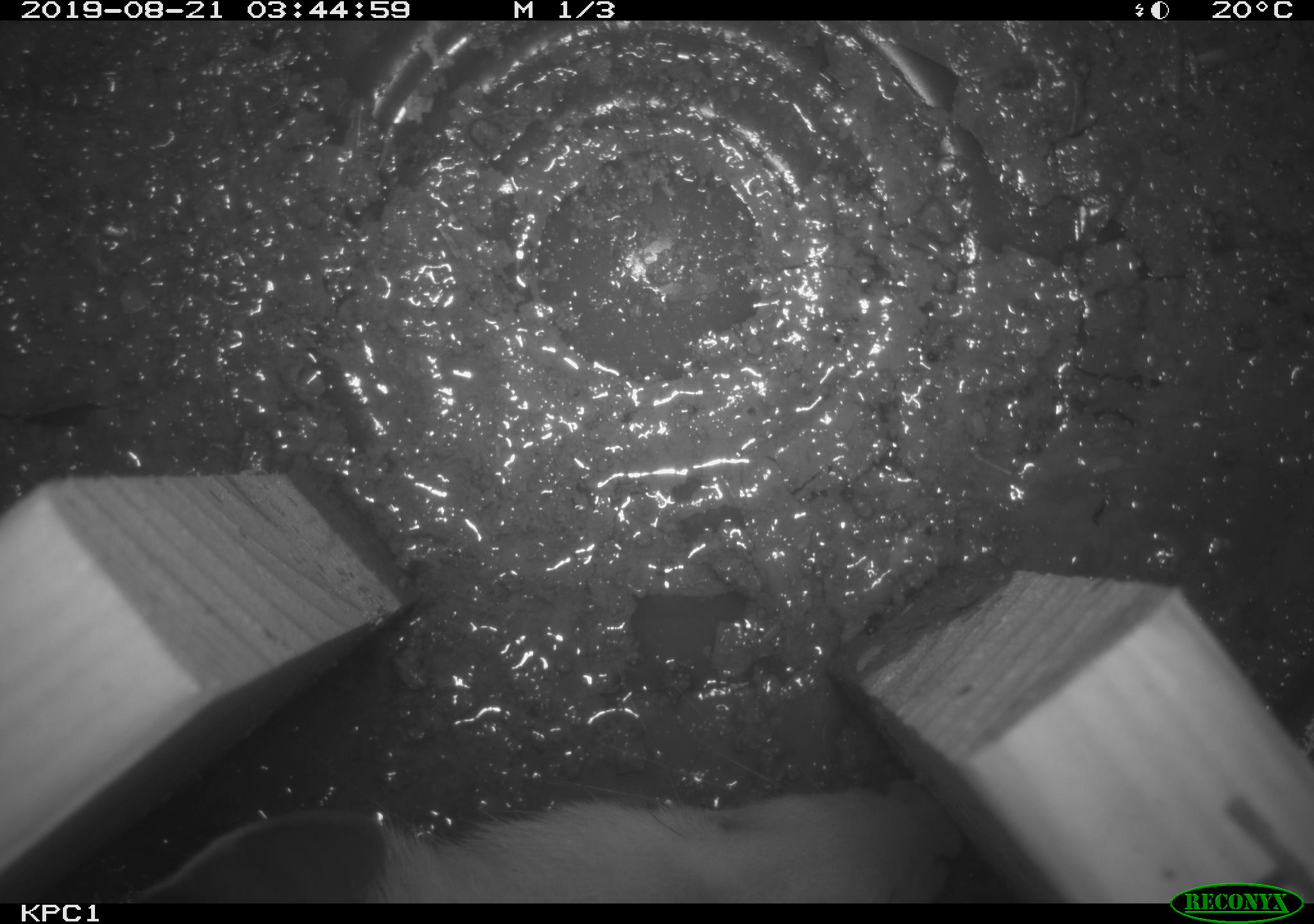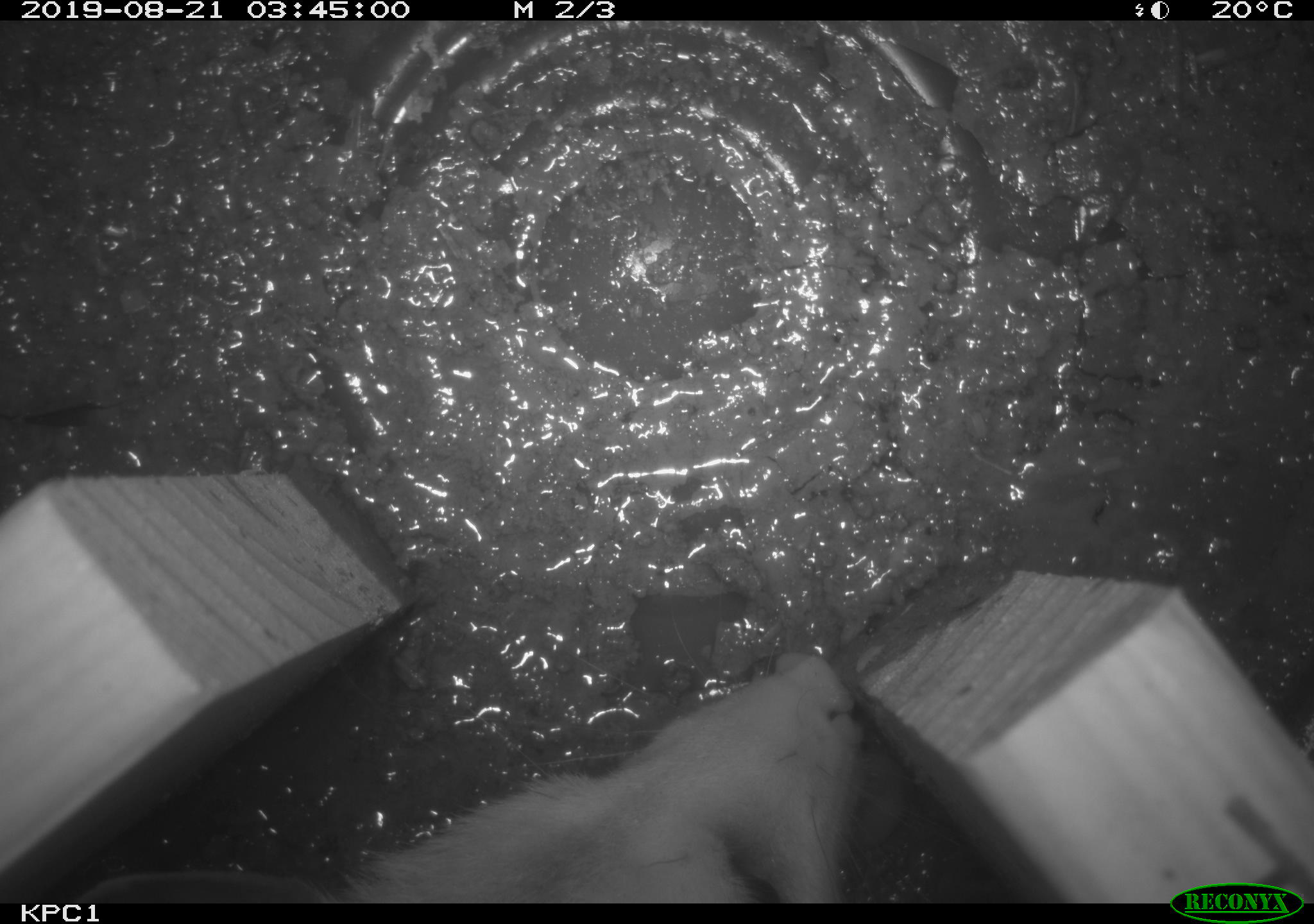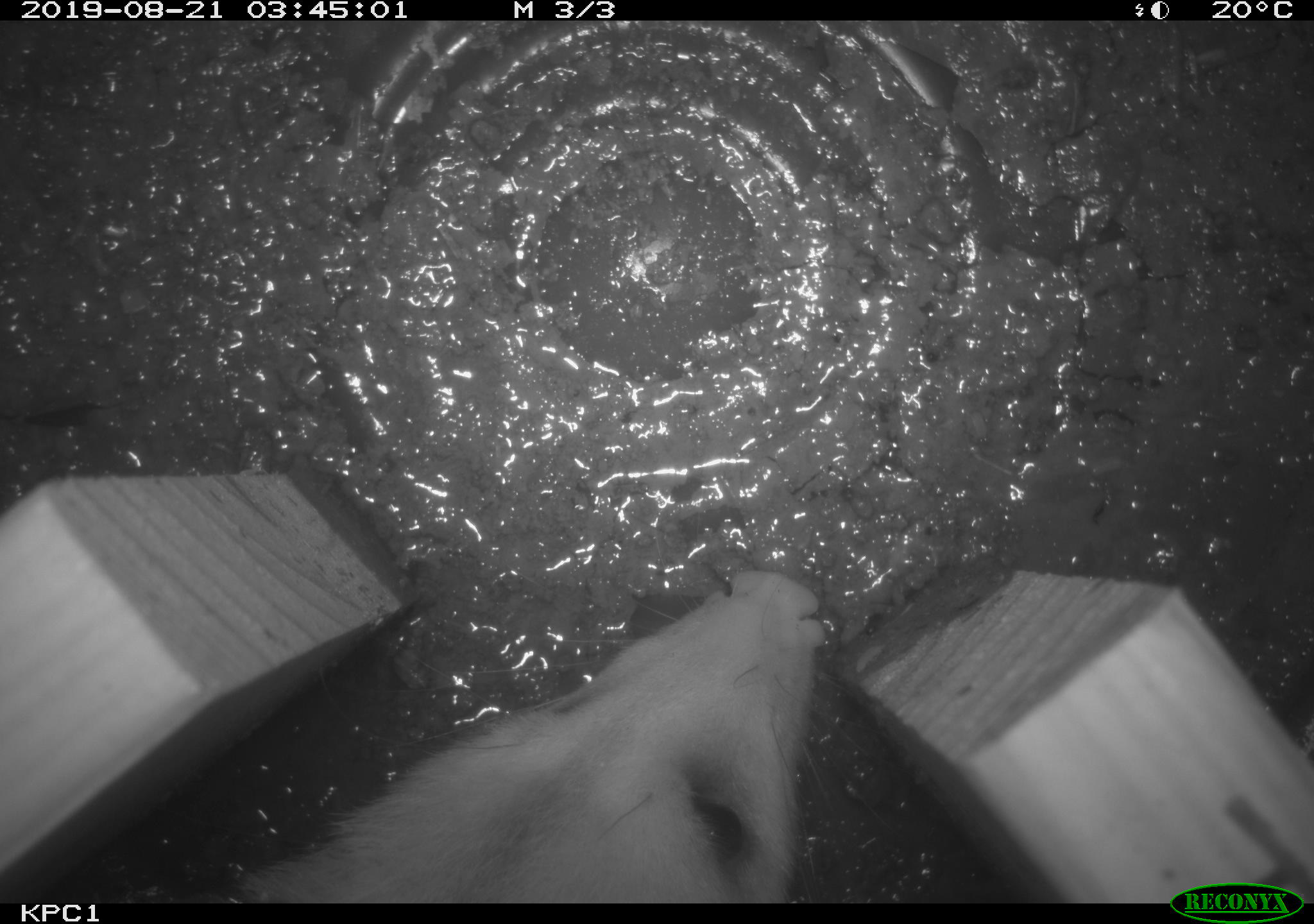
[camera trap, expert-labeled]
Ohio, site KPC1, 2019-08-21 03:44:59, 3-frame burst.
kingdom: Animalia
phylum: Chordata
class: Mammalia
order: Didelphimorphia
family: Didelphidae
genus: Didelphis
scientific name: Didelphis virginiana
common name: virginia opossum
Virginia opossum (Didelphis virginiana).